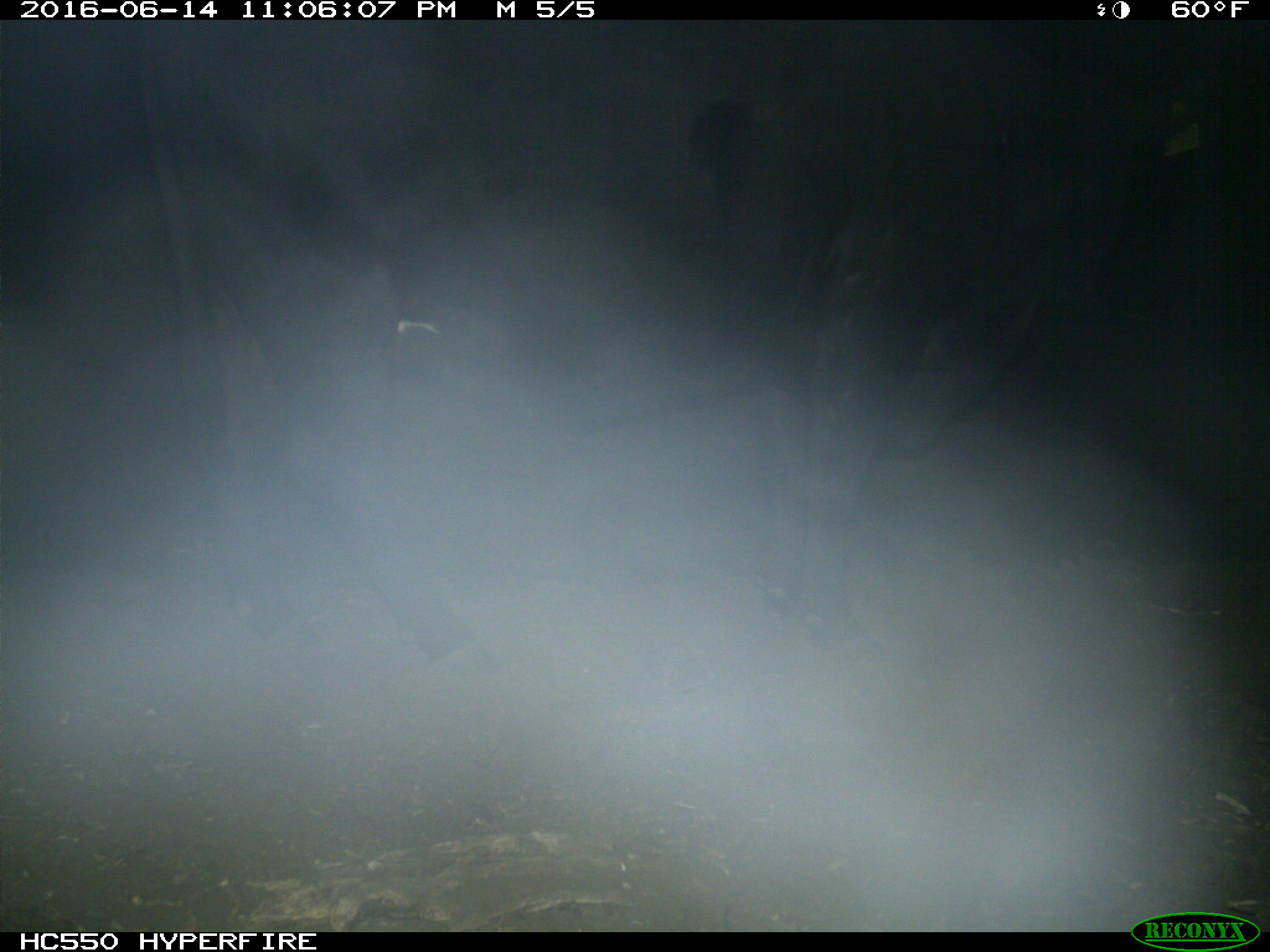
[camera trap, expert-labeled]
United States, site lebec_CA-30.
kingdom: Animalia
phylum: Chordata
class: Mammalia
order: Artiodactyla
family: Bovidae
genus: Bos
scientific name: Bos taurus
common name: domestic cow